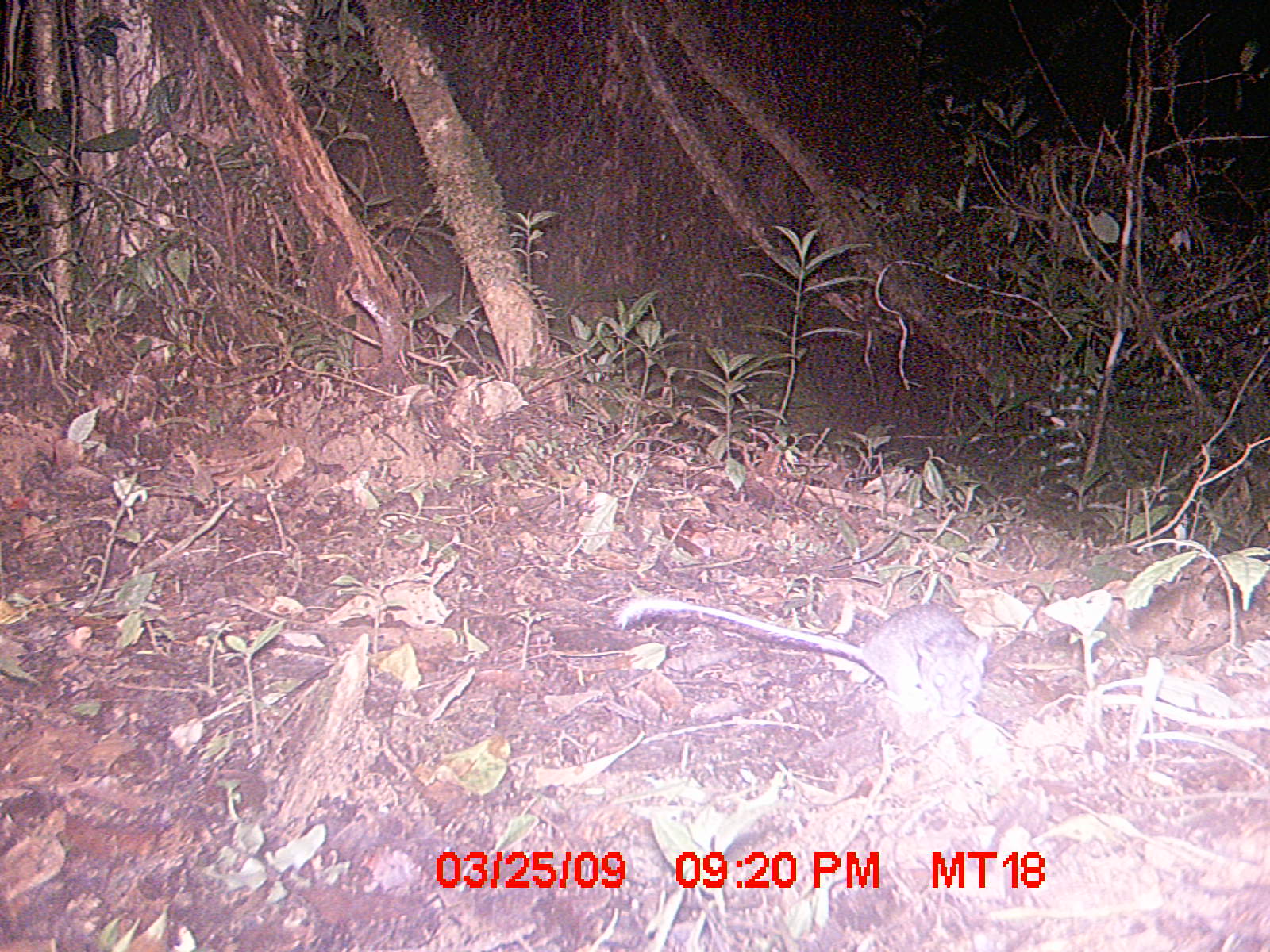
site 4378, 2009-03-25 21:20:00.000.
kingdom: Animalia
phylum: Chordata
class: Mammalia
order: Rodentia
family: Nesomyidae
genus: Eliurus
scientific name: Eliurus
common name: eliurus rat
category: eliurus sp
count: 1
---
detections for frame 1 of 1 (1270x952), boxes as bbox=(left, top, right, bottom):
eliurus sp: bbox=(607, 591, 991, 722)